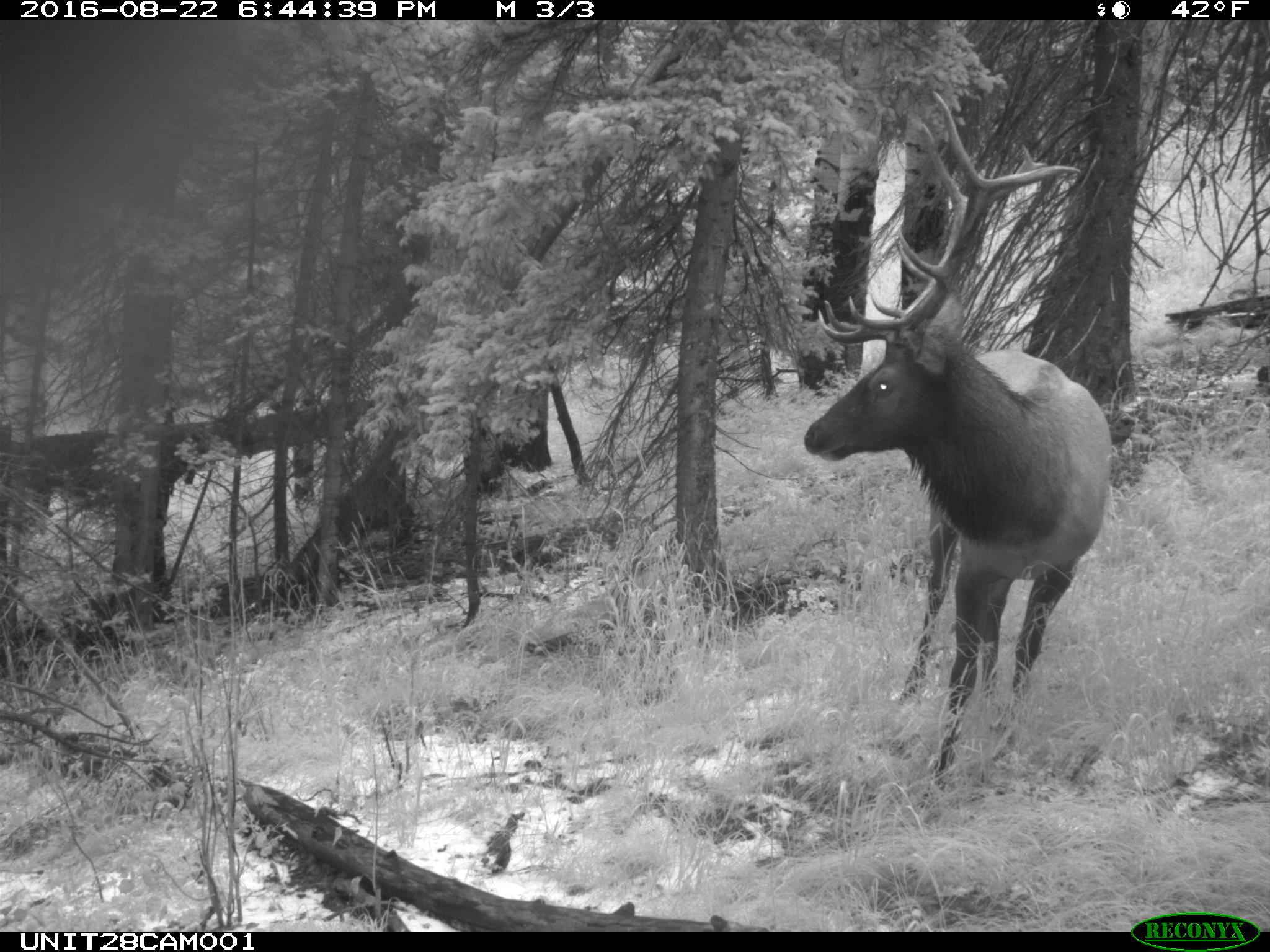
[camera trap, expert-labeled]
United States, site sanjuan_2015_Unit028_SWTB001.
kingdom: Animalia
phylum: Chordata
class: Mammalia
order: Artiodactyla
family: Cervidae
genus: Cervus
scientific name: Cervus elaphus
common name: red deer